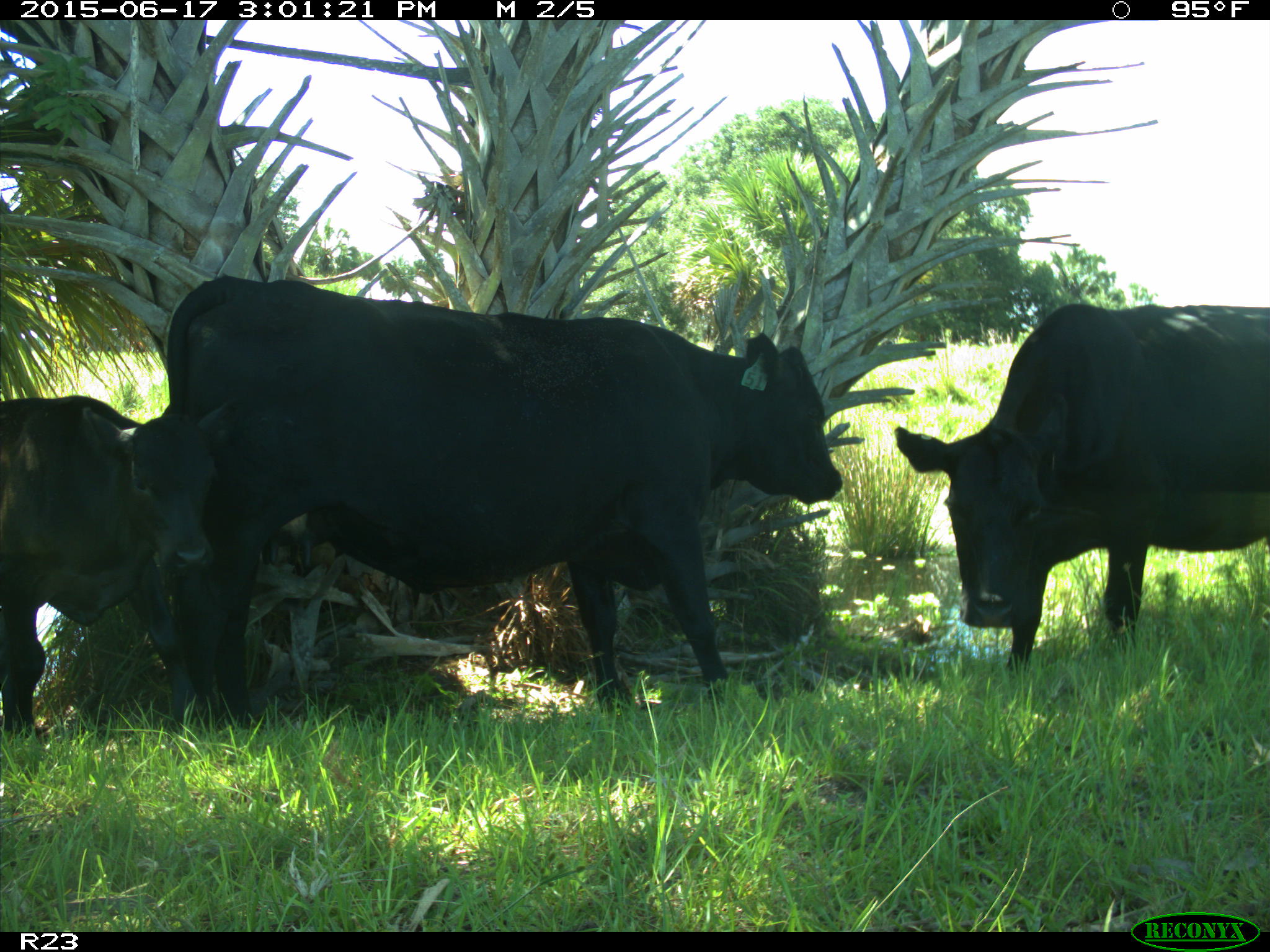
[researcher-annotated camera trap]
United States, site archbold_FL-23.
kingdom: Animalia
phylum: Chordata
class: Mammalia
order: Artiodactyla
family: Bovidae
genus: Bos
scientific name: Bos taurus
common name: domestic cow